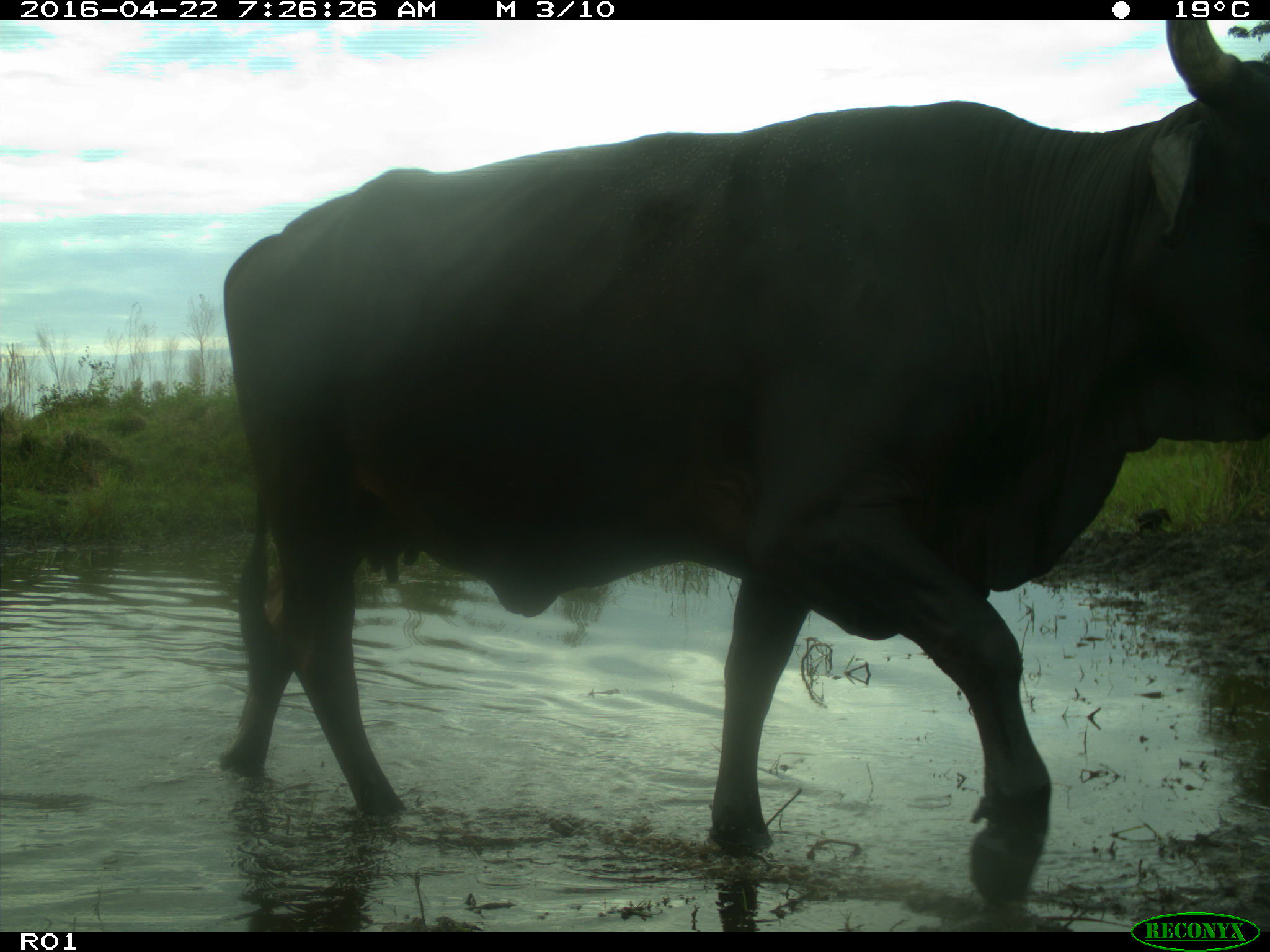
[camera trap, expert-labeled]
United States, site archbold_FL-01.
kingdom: Animalia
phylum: Chordata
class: Mammalia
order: Artiodactyla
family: Bovidae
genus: Bos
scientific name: Bos taurus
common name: domestic cow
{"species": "Bos taurus (domestic cow)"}